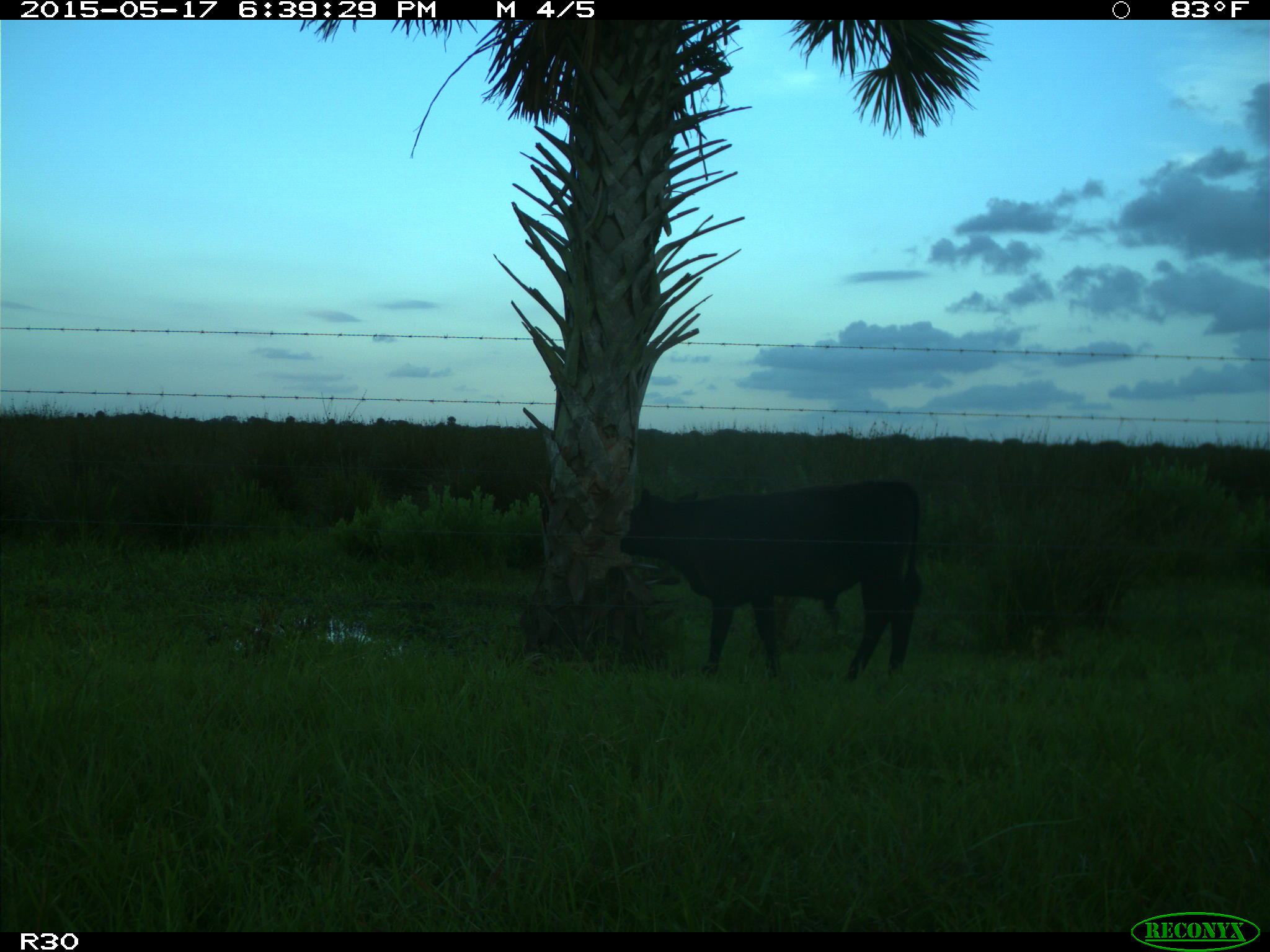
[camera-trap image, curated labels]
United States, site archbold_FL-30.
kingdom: Animalia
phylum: Chordata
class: Mammalia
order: Artiodactyla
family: Bovidae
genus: Bos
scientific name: Bos taurus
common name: domestic cow